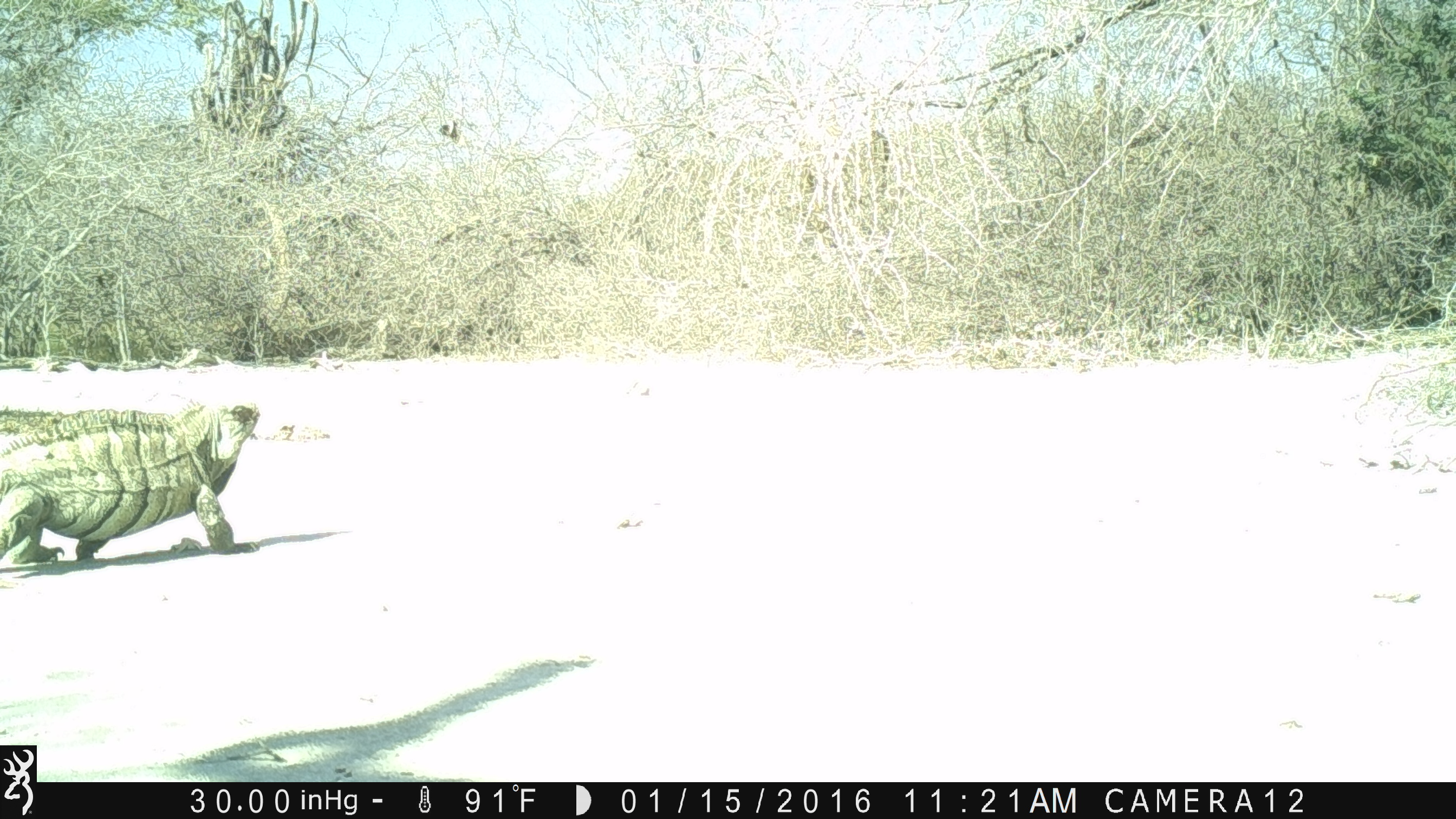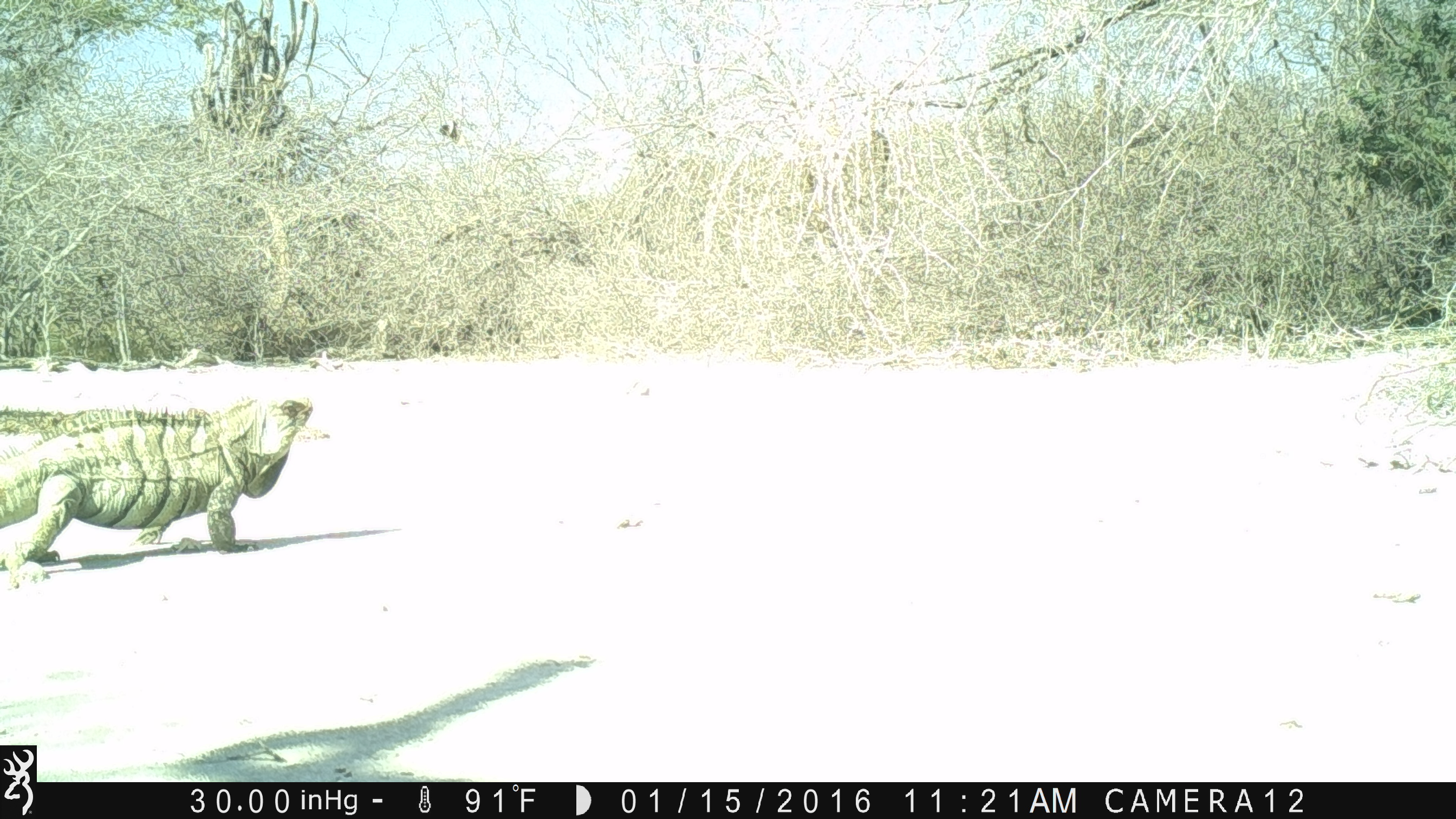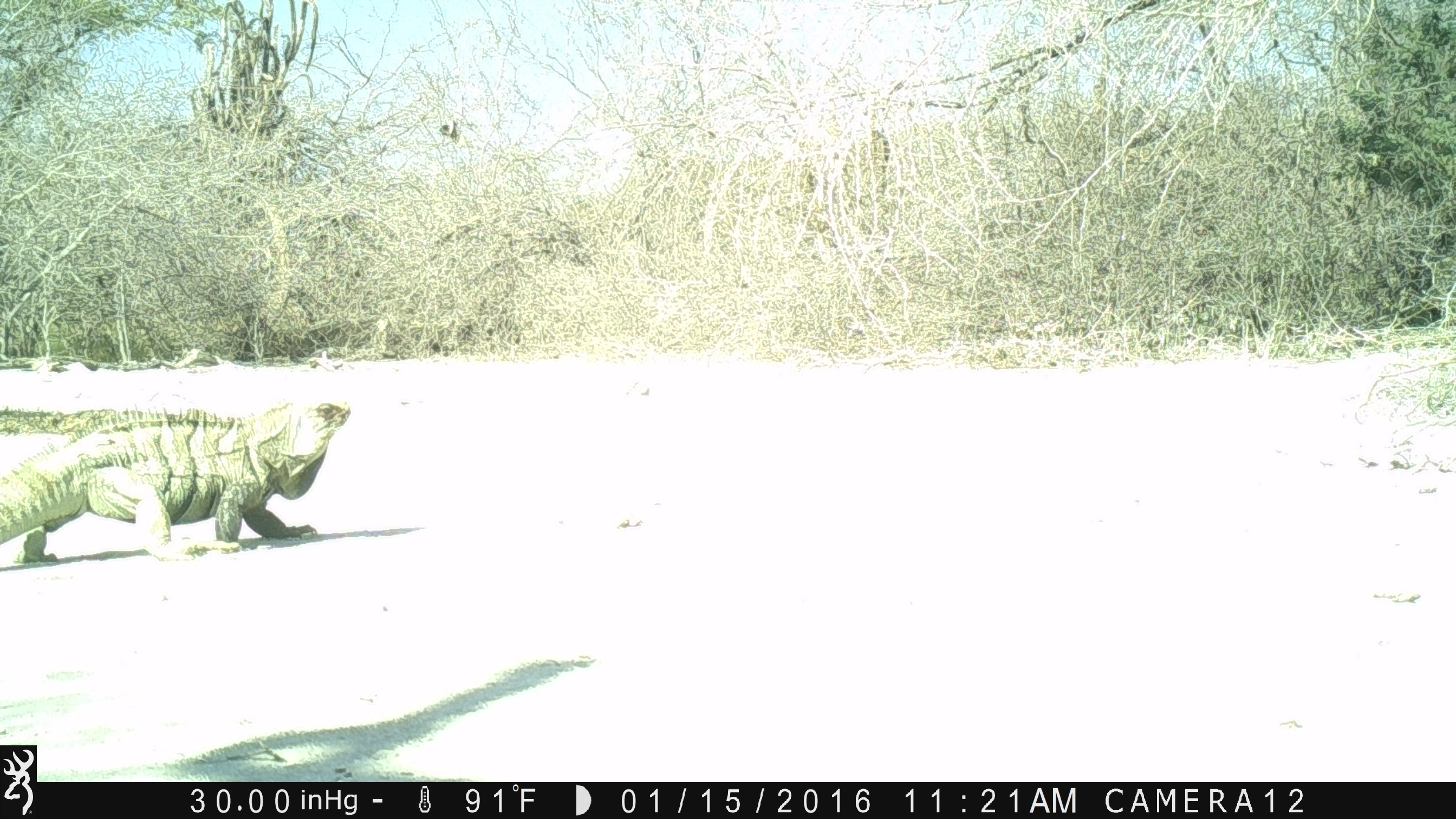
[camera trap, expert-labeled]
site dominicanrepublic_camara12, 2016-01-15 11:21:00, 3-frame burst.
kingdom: Animalia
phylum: Chordata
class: Reptilia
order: Squamata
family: Iguanidae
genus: Iguana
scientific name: Iguana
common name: typical iguanas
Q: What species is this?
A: Iguana (typical iguanas).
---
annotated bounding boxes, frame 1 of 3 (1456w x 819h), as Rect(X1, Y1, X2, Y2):
iguana: Rect(0, 399, 259, 569)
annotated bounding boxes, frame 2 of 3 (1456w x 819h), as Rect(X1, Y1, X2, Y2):
iguana: Rect(0, 394, 317, 573)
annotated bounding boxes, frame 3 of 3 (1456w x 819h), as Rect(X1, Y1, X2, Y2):
iguana: Rect(0, 398, 351, 565)